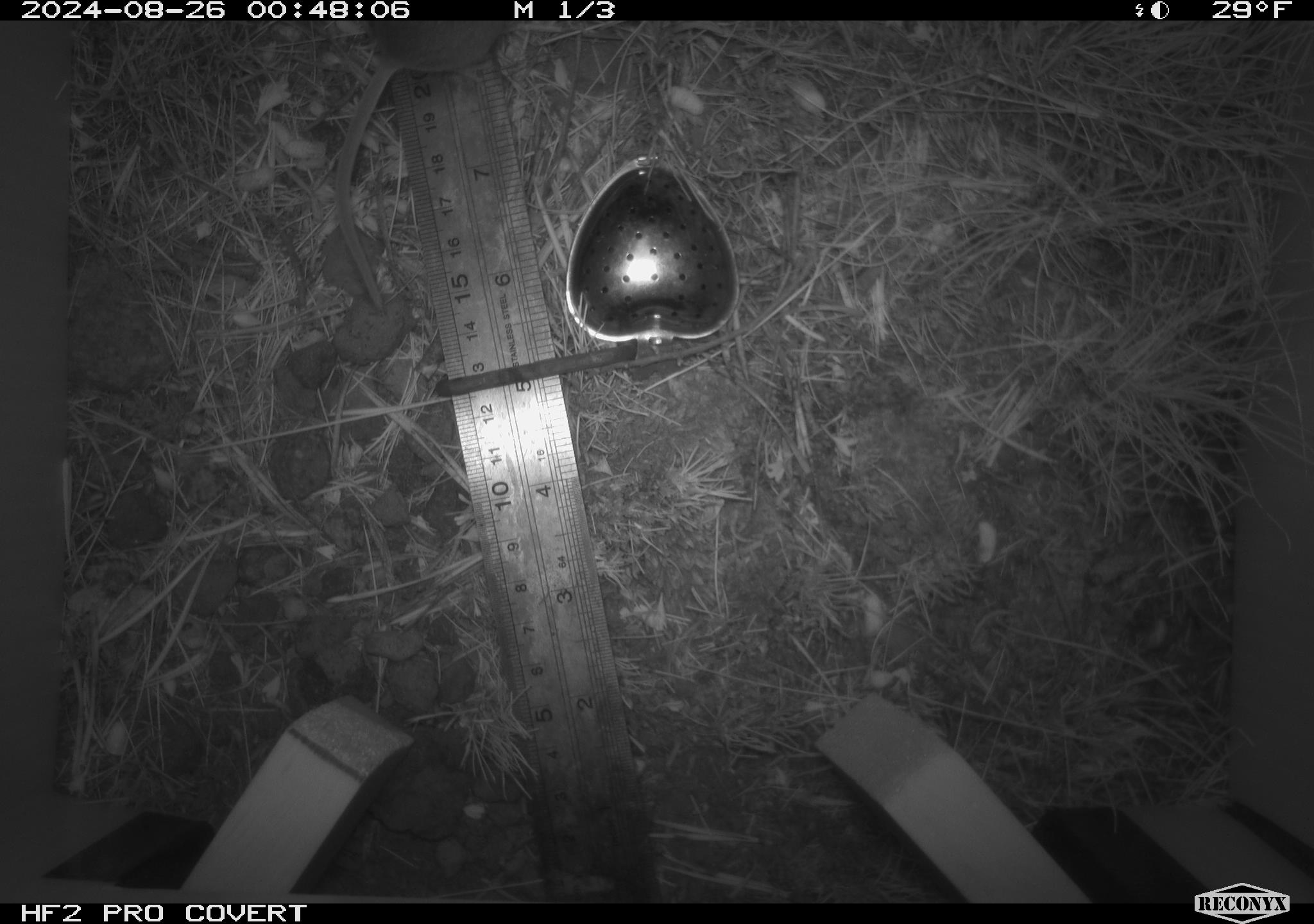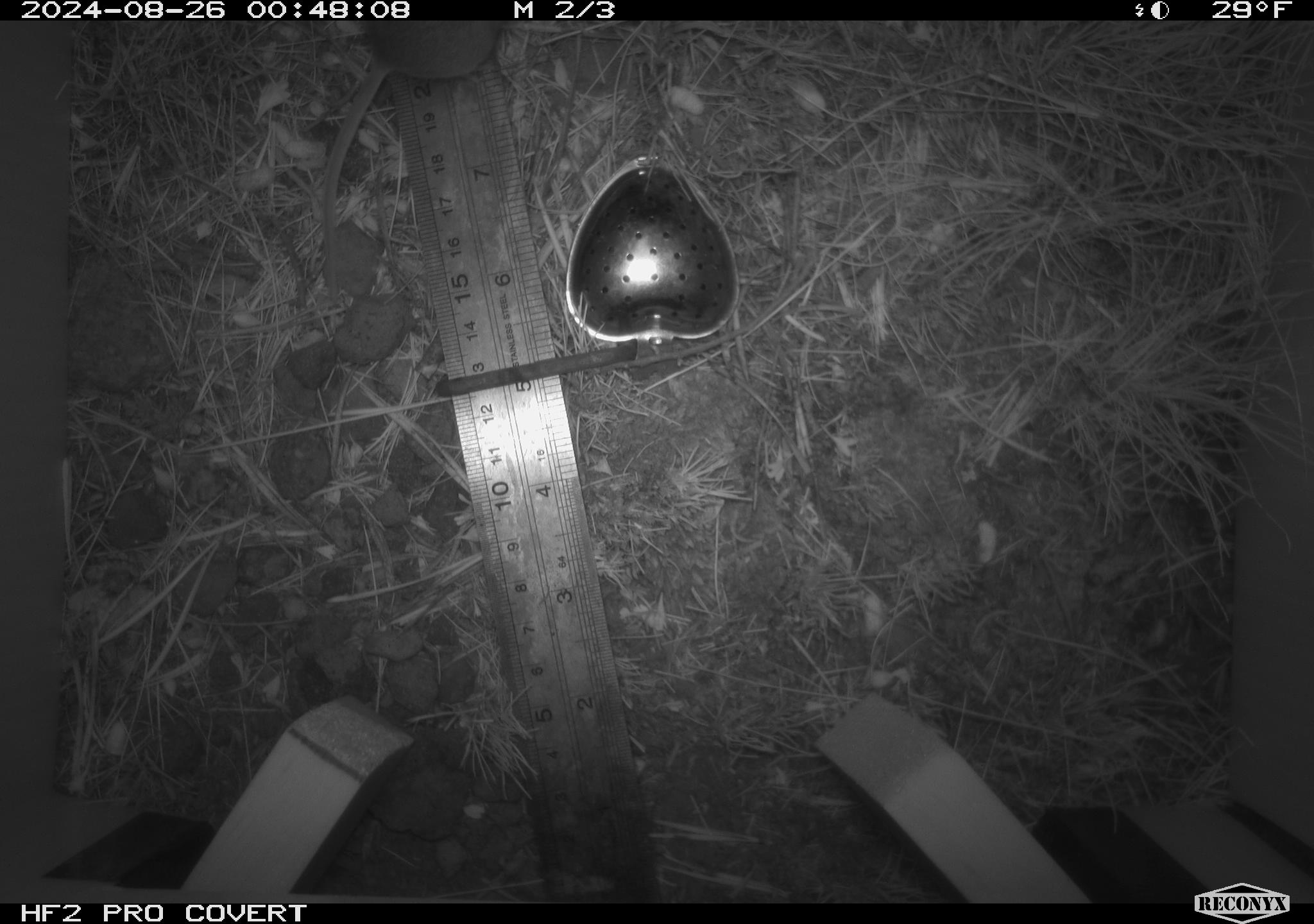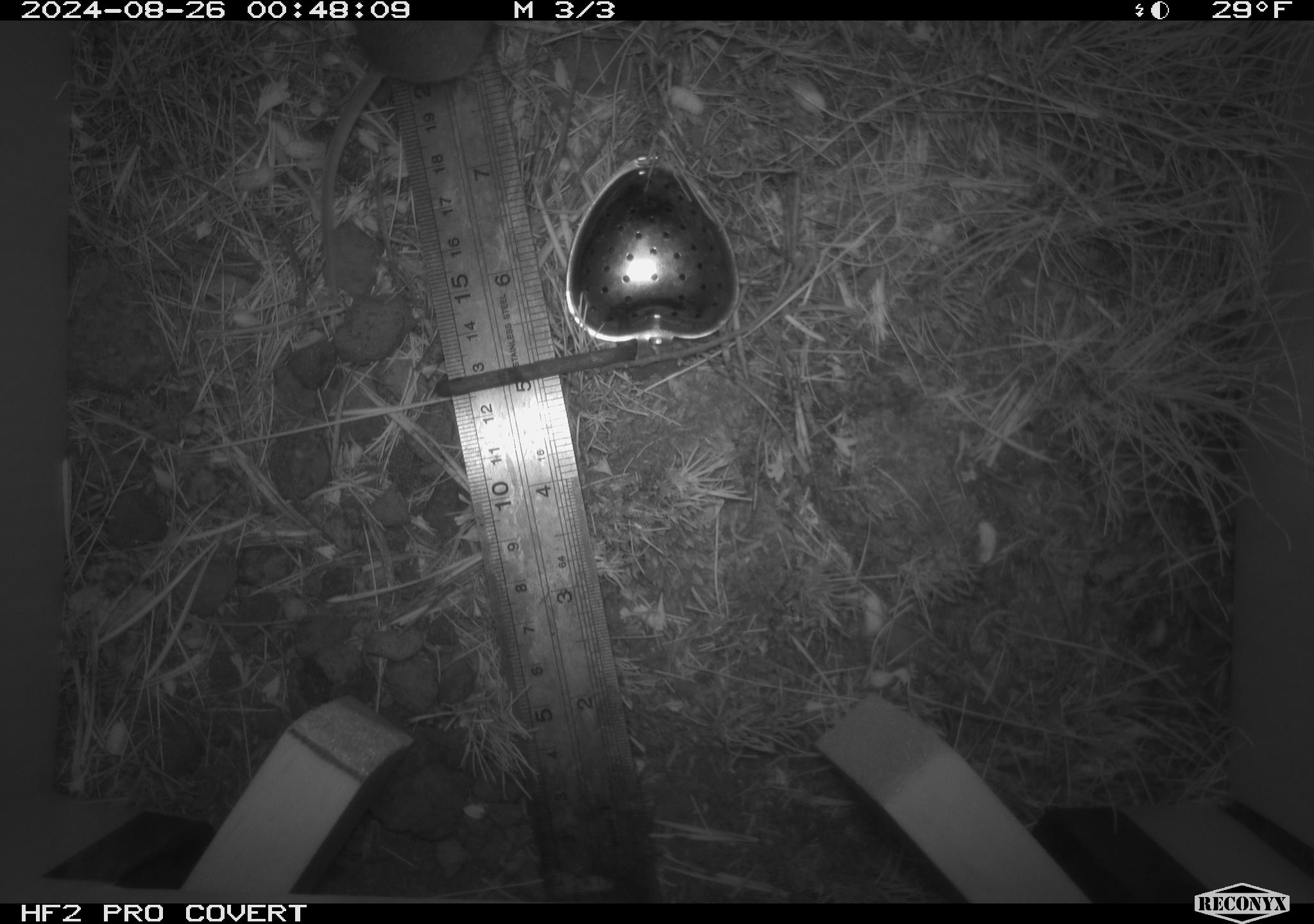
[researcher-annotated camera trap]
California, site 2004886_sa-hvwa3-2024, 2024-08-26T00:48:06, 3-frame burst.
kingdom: Animalia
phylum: Chordata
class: Mammalia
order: Rodentia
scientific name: Rodentia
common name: mouse species